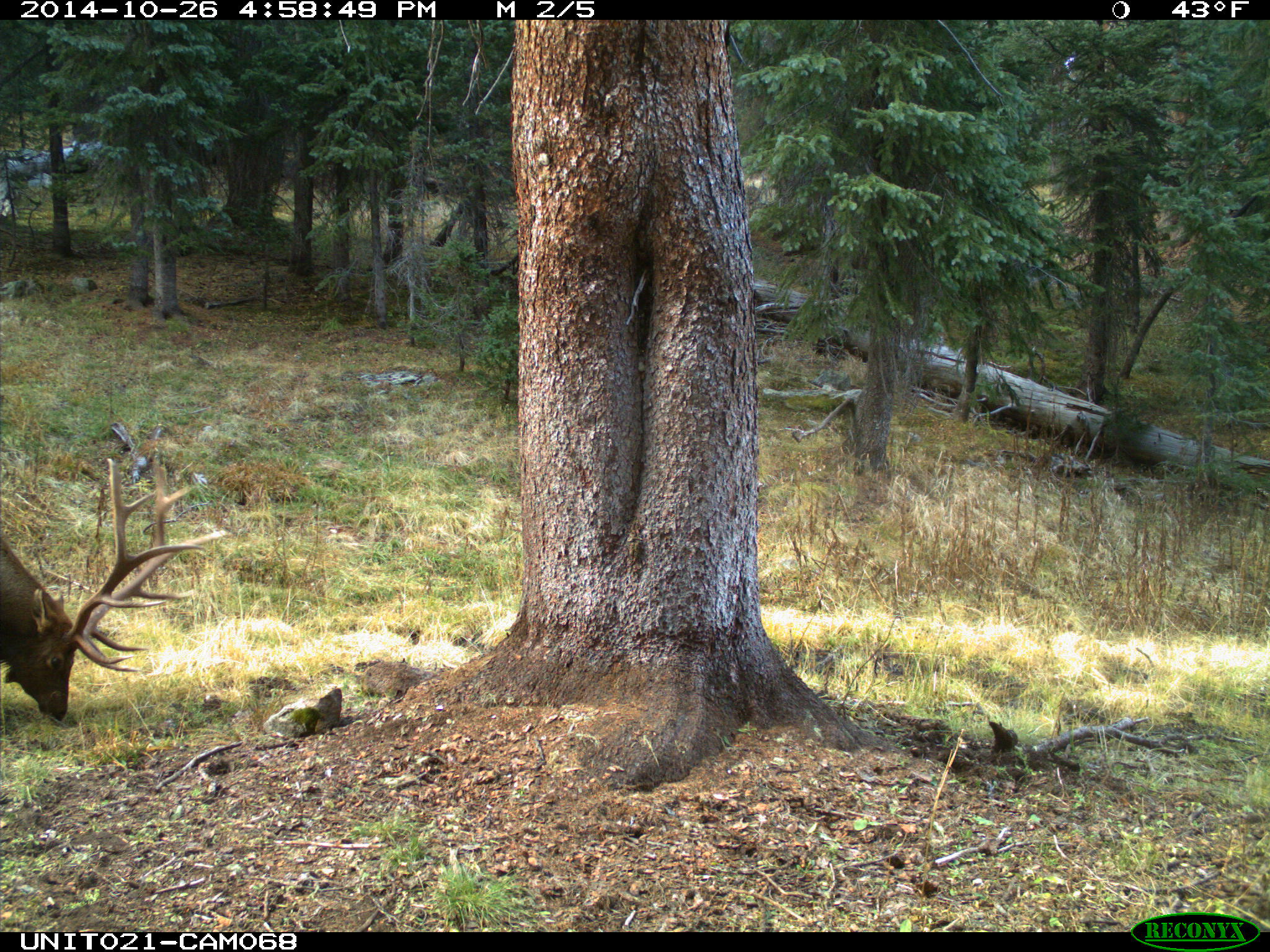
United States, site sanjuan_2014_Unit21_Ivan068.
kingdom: Animalia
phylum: Chordata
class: Mammalia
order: Artiodactyla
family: Cervidae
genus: Cervus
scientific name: Cervus elaphus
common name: red deer